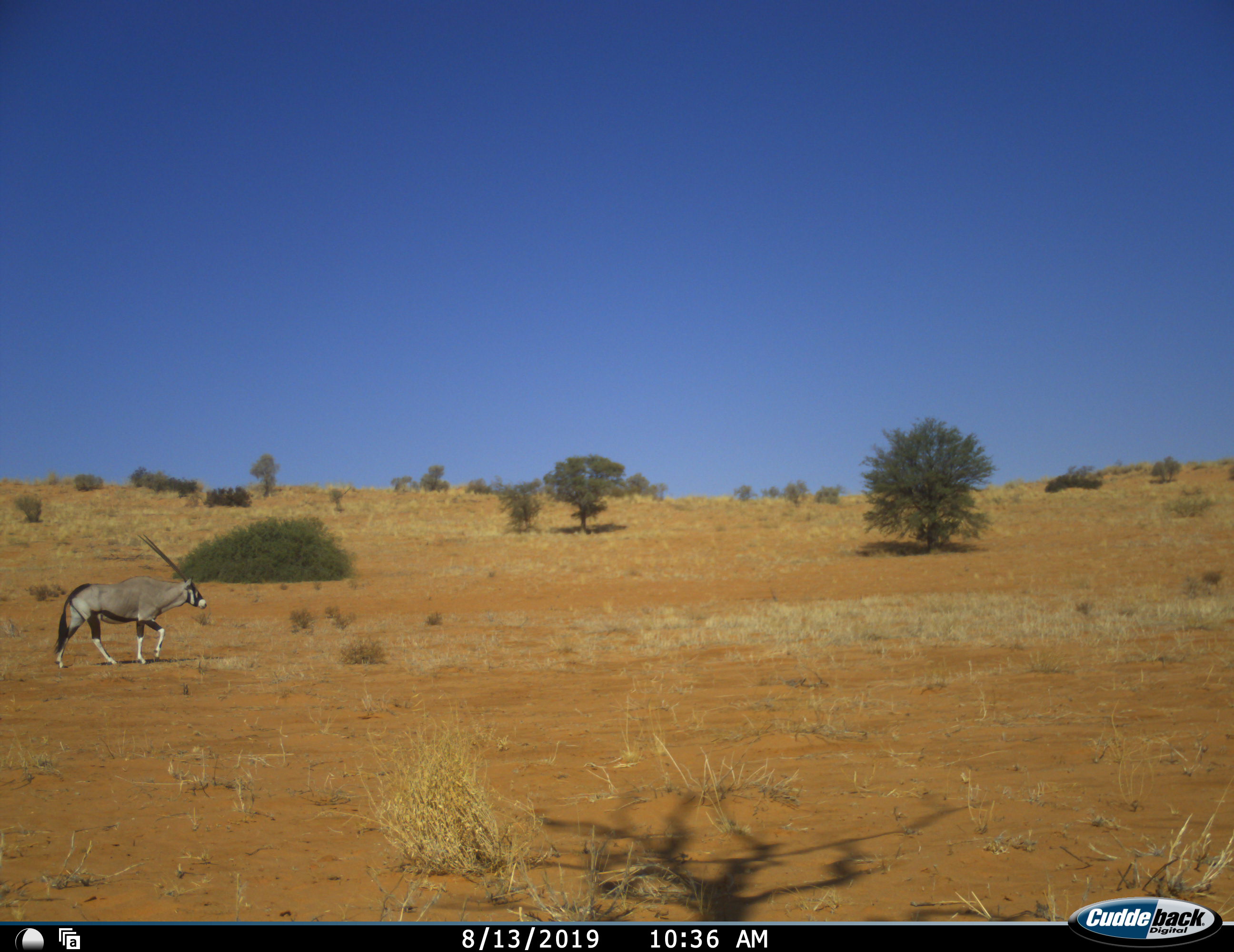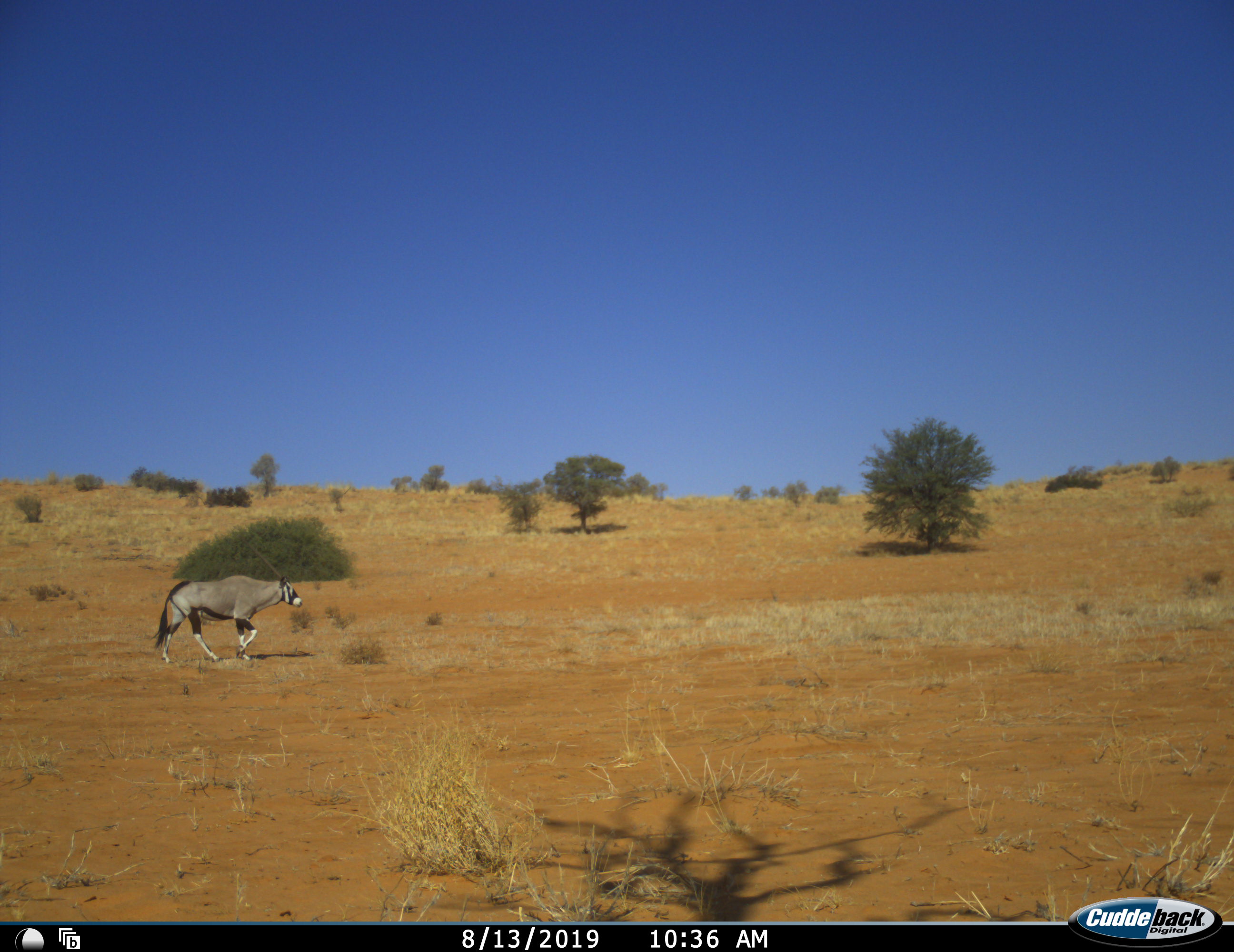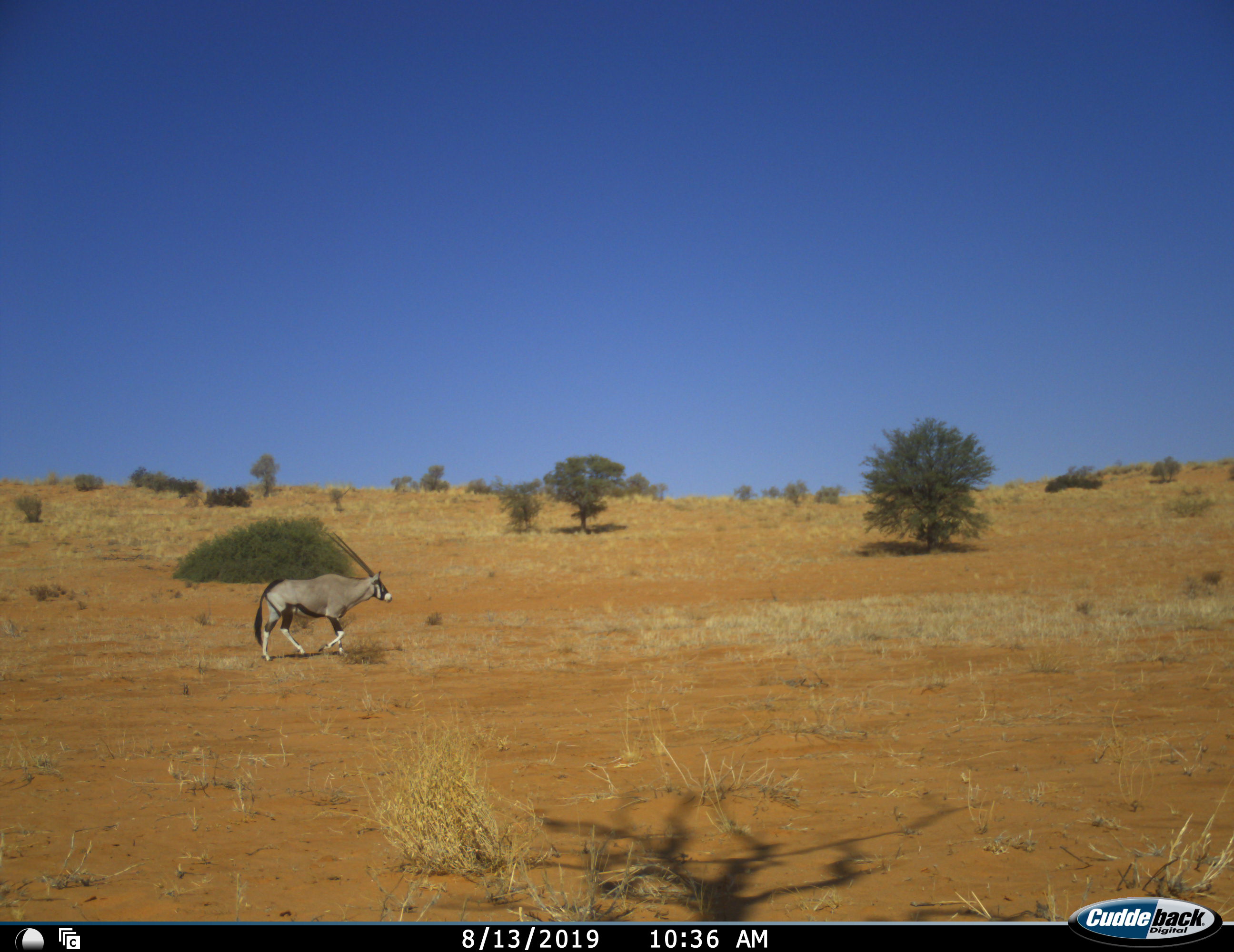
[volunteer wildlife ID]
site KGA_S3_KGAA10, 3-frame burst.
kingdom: Animalia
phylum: Chordata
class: Mammalia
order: Artiodactyla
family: Bovidae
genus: Oryx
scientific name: Oryx gazella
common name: gemsbok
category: oryx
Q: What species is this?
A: Oryx (gemsbok) (Oryx gazella).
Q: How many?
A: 1.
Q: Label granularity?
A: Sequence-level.